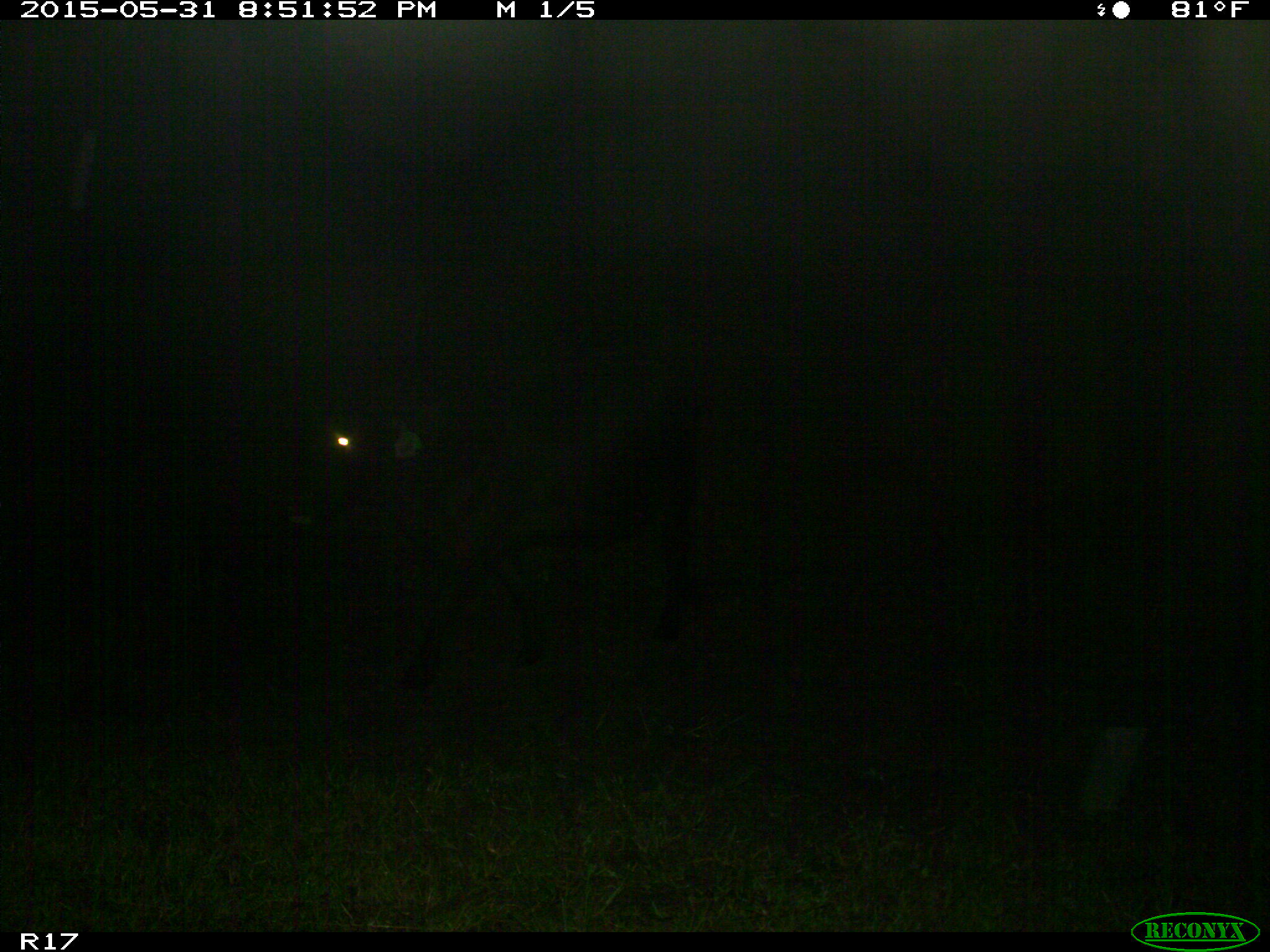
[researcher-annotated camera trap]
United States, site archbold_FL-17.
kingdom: Animalia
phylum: Chordata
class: Mammalia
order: Artiodactyla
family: Bovidae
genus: Bos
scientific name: Bos taurus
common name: domestic cow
Bos taurus (domestic cow).